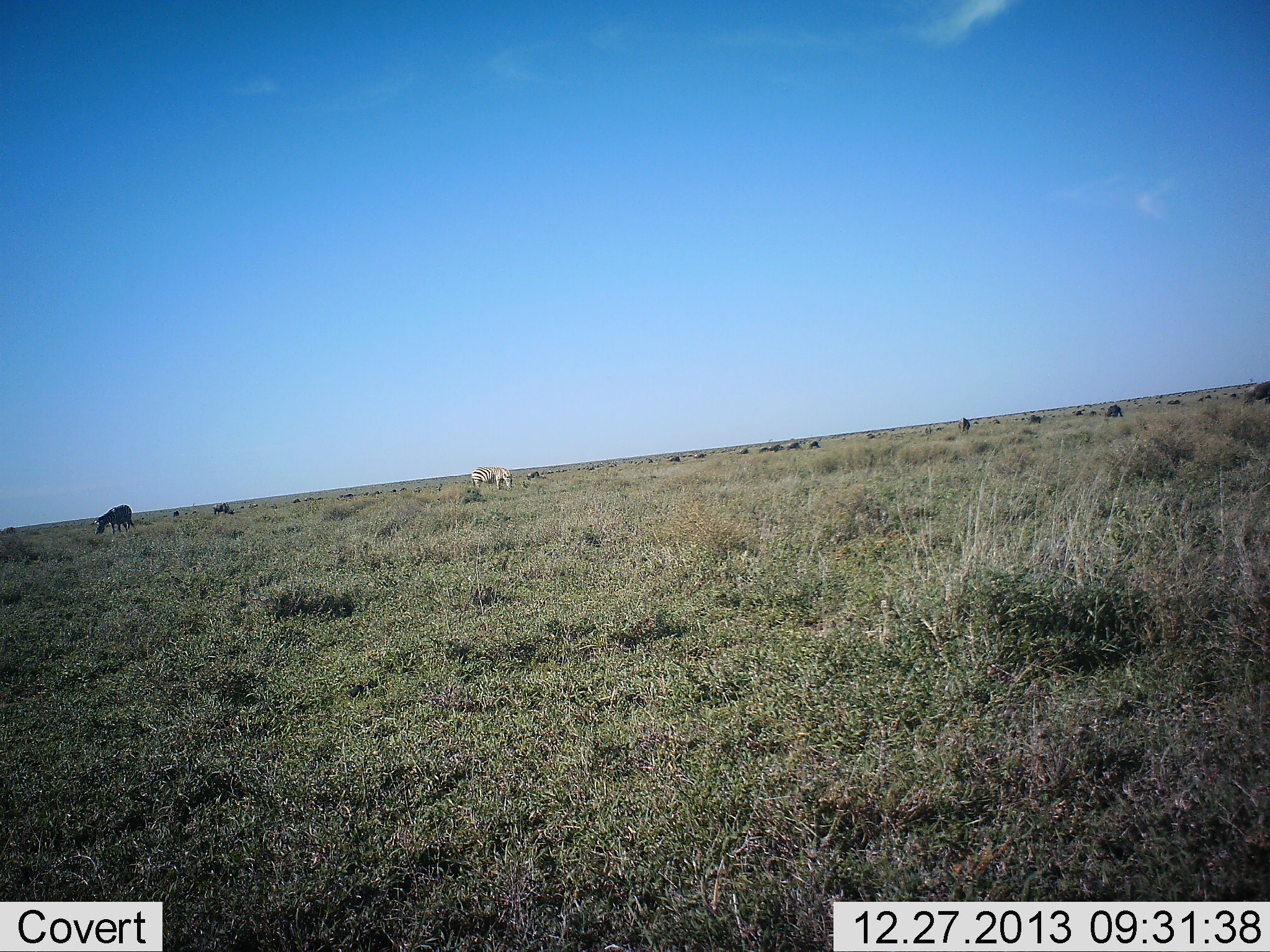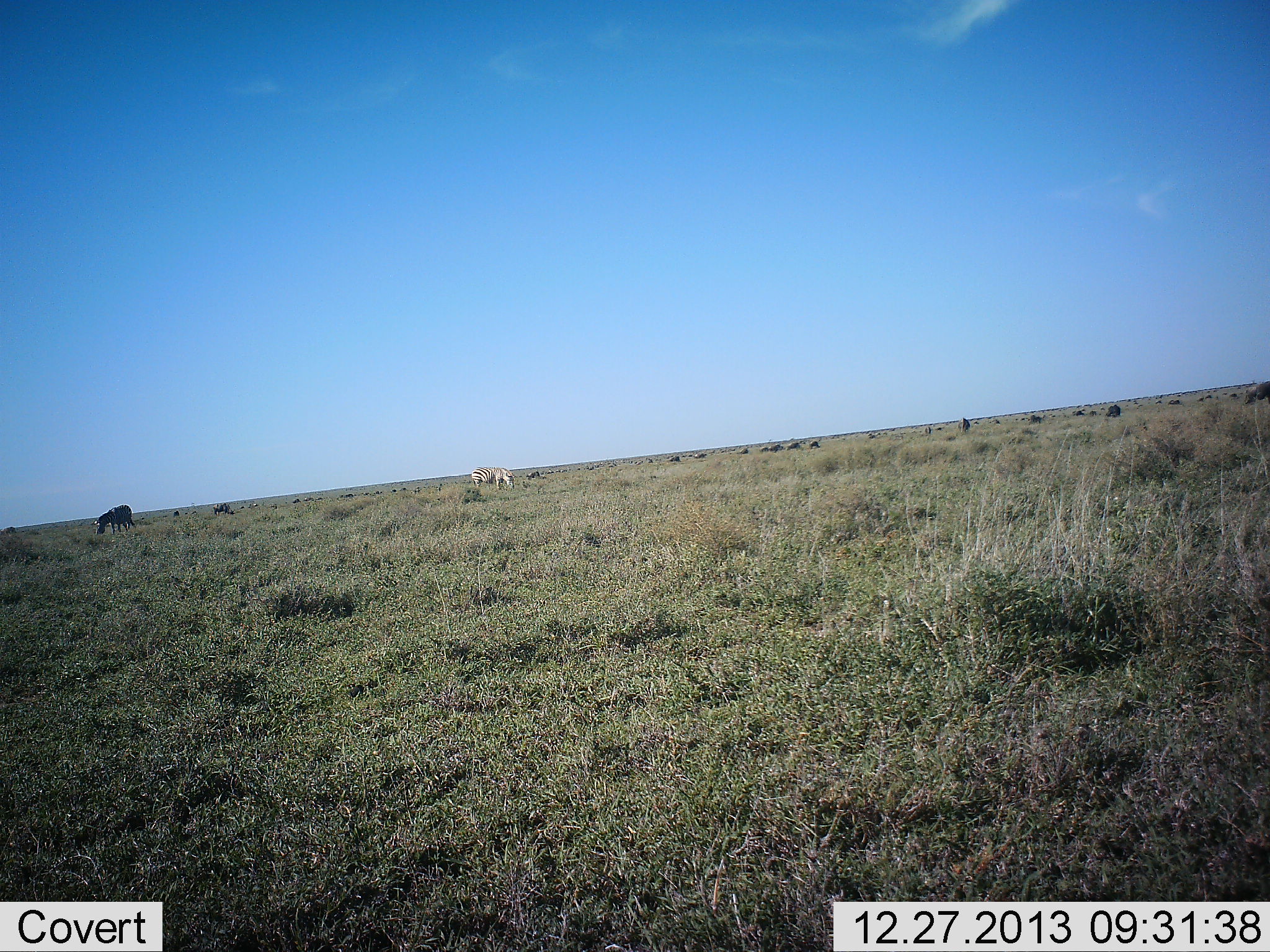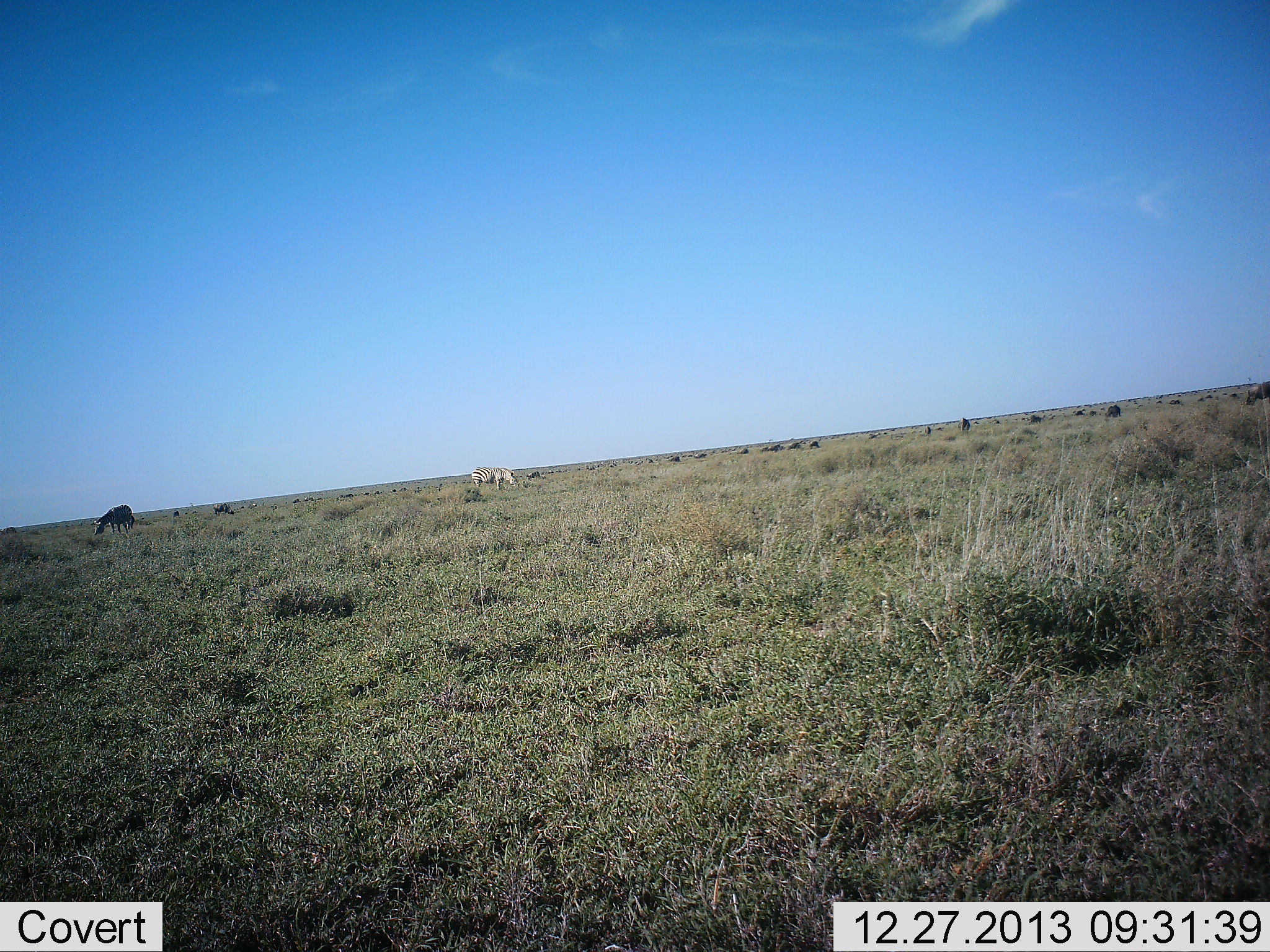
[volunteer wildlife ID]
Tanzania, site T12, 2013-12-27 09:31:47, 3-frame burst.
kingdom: Animalia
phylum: Chordata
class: Mammalia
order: Perissodactyla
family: Equidae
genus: Equus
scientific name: Equus quagga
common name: plains zebra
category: zebra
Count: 2.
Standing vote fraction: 37%.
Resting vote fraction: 0%.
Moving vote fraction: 0%.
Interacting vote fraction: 0%.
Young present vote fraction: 0%.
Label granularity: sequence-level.